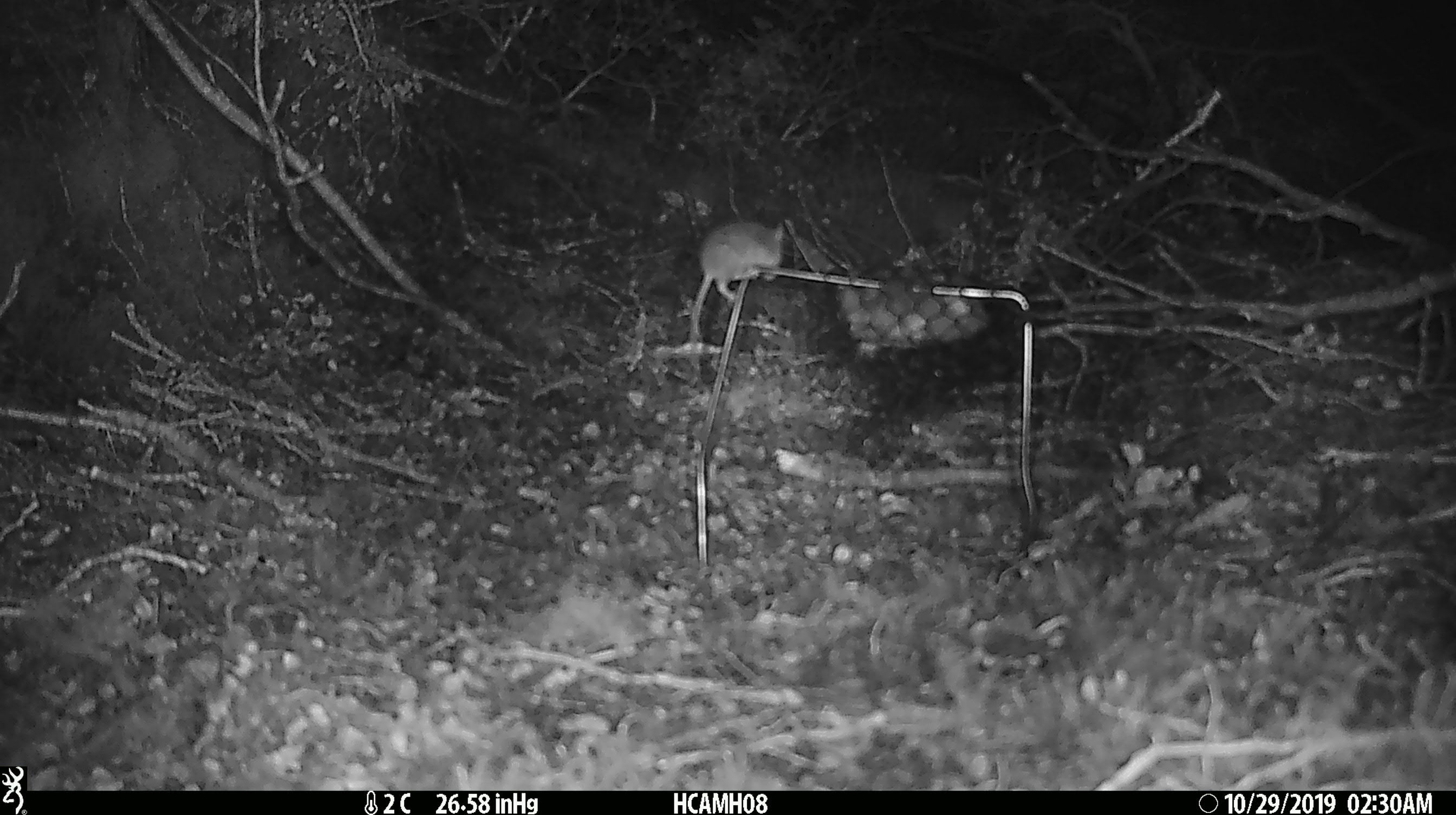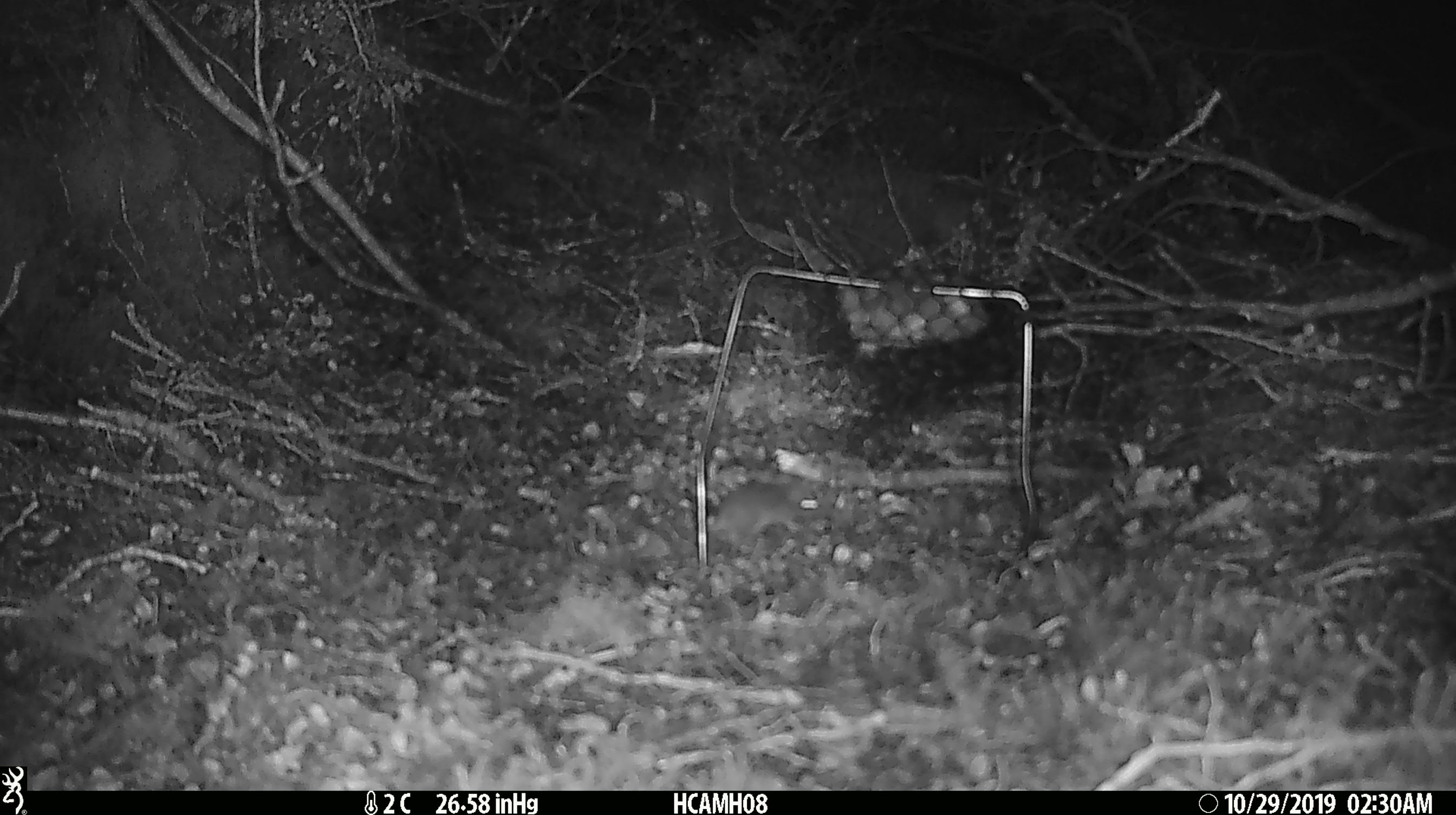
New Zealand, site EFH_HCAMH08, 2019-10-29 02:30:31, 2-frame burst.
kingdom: Animalia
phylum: Chordata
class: Mammalia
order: Rodentia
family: Muridae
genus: Mus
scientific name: Mus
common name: mouse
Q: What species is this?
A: Mouse (Mus).